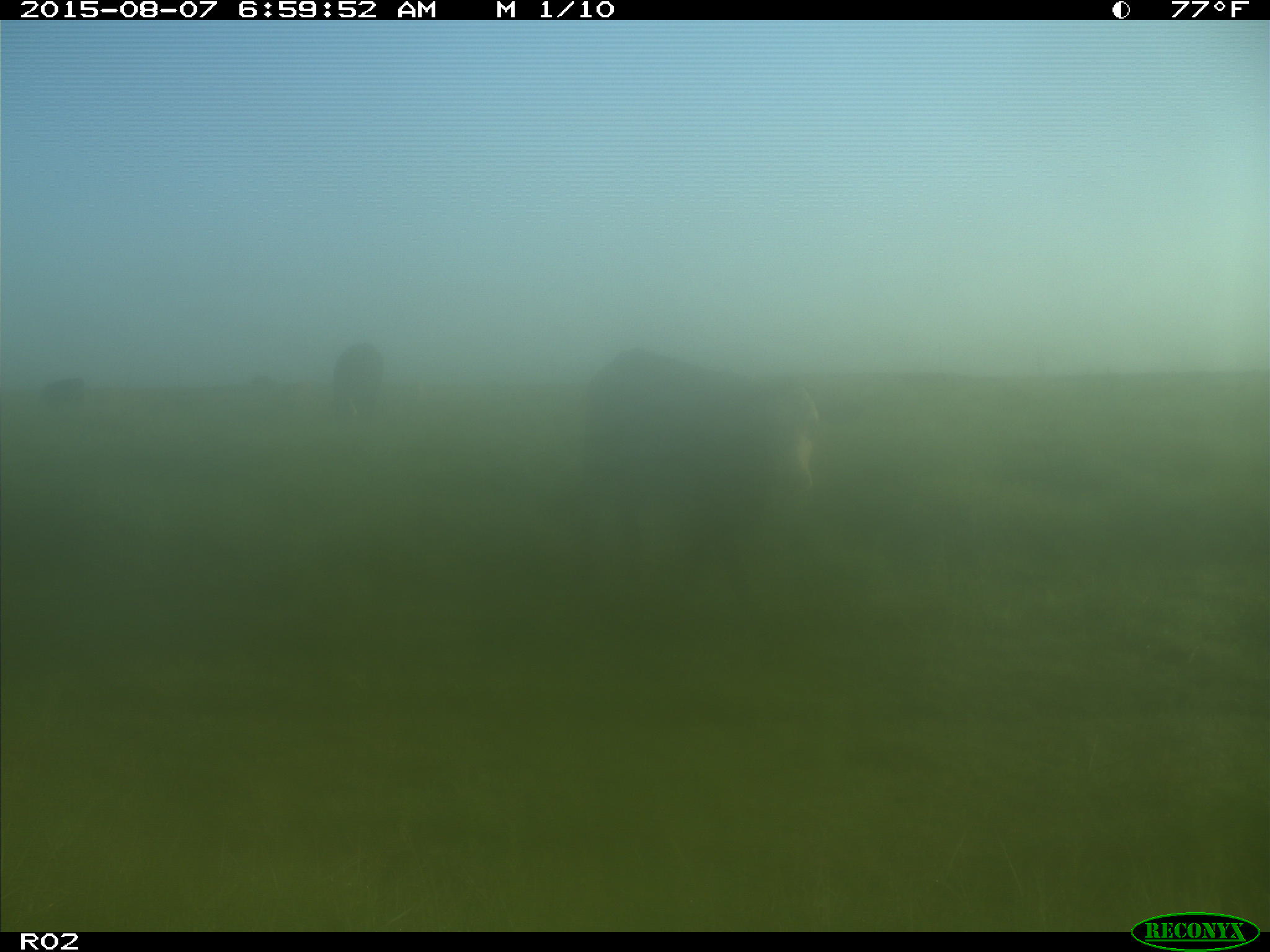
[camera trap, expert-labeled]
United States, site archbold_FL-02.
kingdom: Animalia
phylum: Chordata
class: Mammalia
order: Artiodactyla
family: Bovidae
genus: Bos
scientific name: Bos taurus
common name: domestic cow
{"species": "Bos taurus (domestic cow)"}